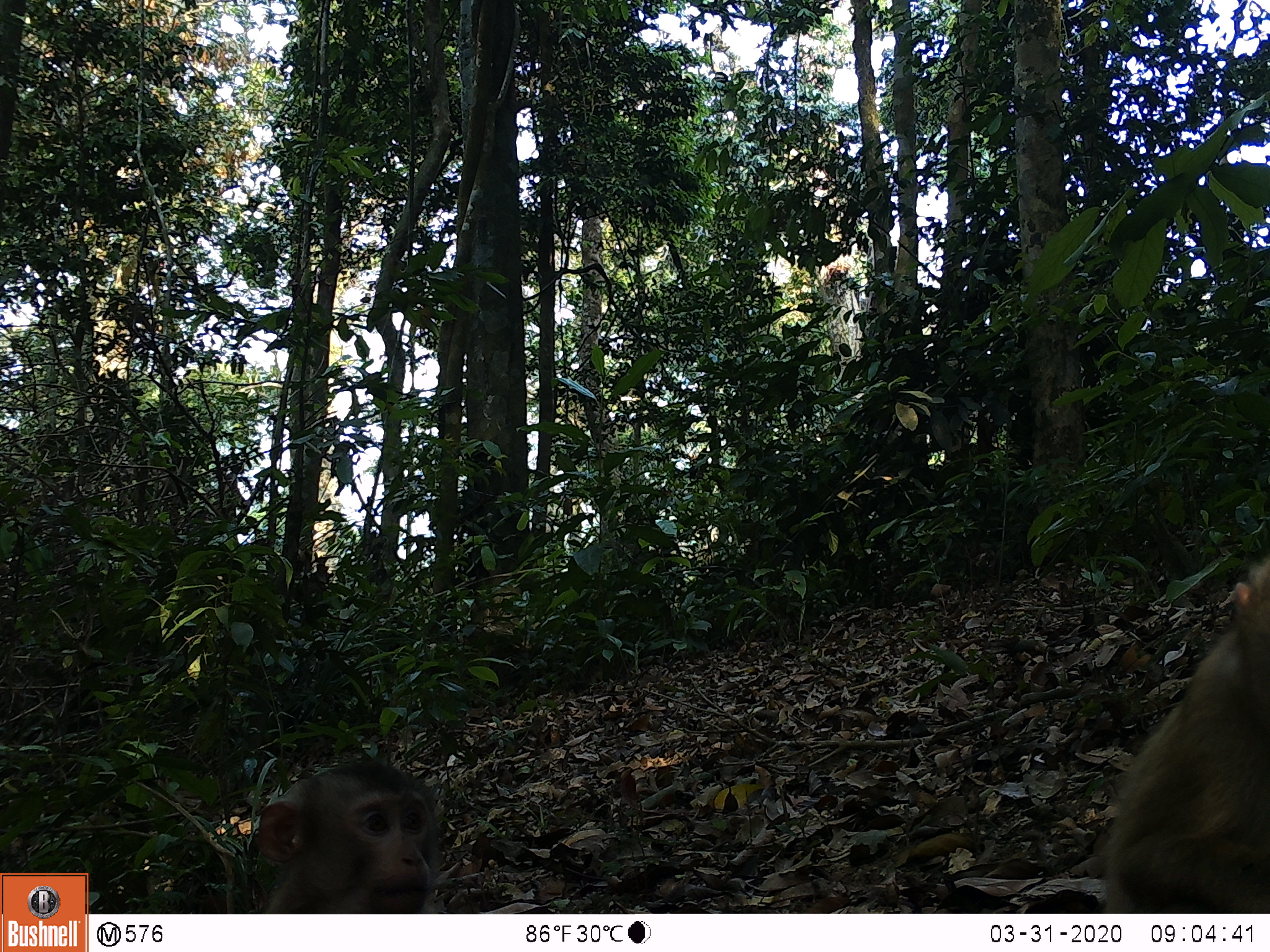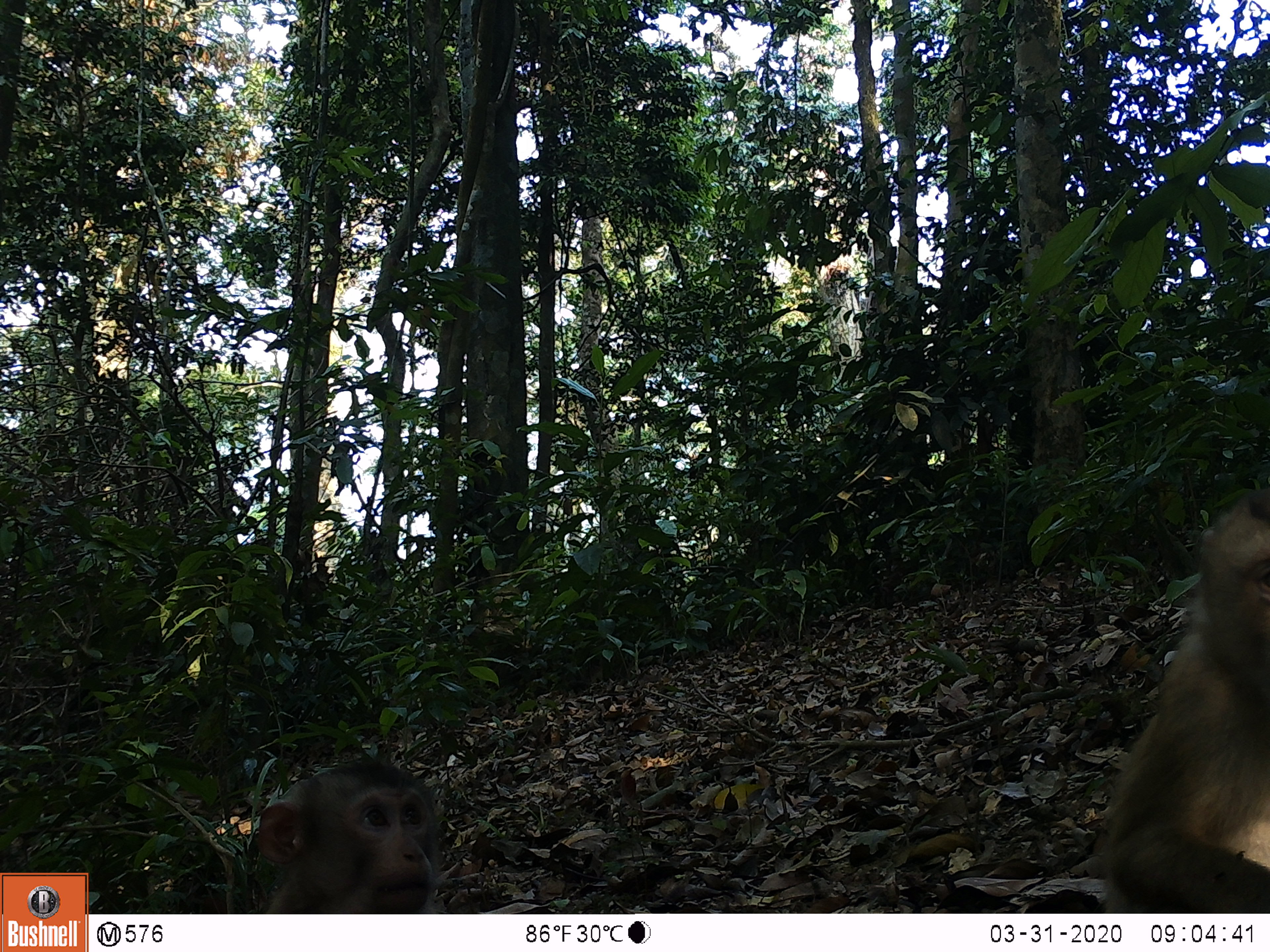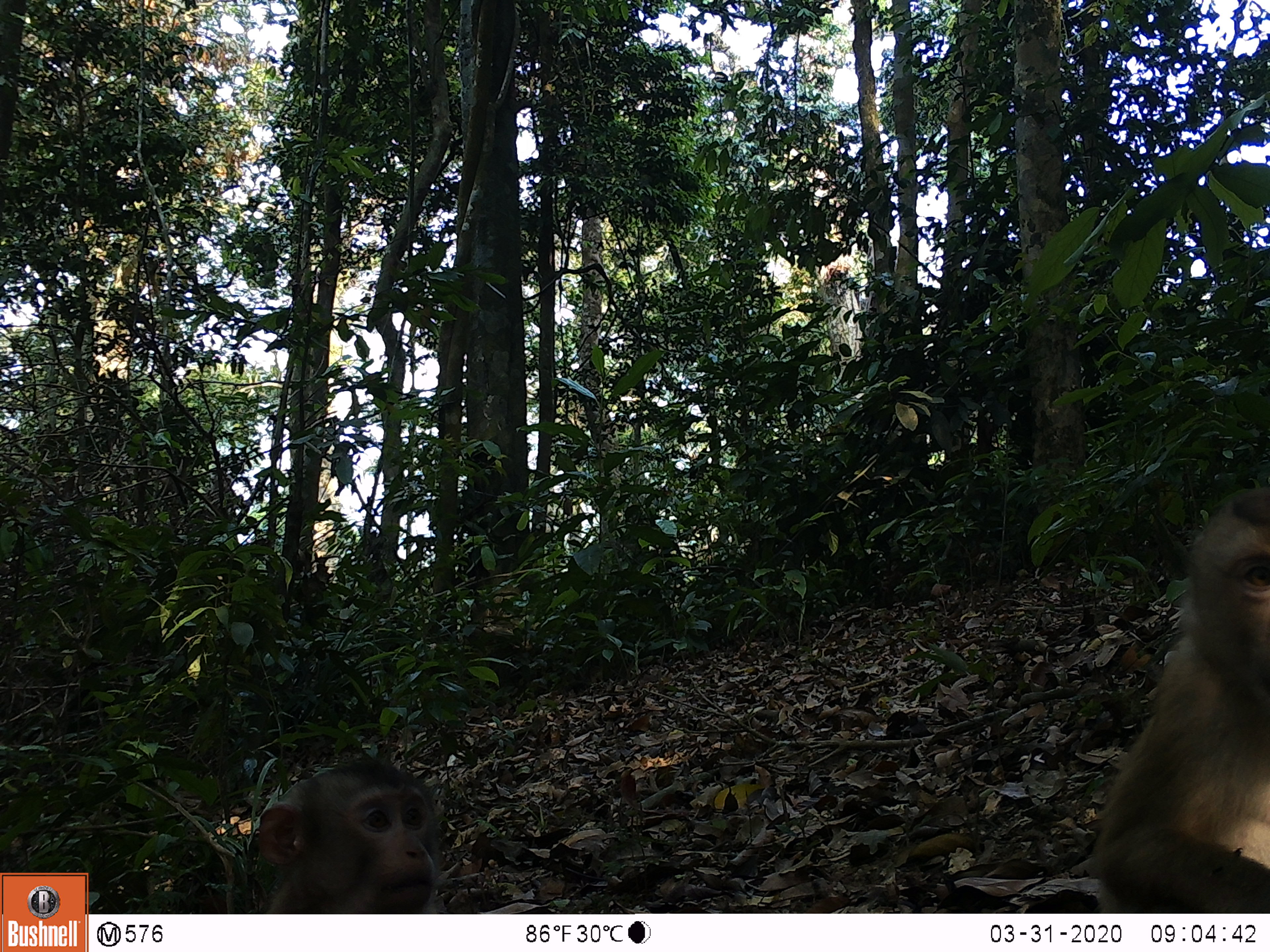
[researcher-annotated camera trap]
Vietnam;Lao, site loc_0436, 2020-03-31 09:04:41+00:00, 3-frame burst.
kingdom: Animalia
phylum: Chordata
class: Mammalia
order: Primates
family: Cercopithecidae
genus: Macaca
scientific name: Macaca nemestrina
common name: pig-tailed macaque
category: pig tailed macaque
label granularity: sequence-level